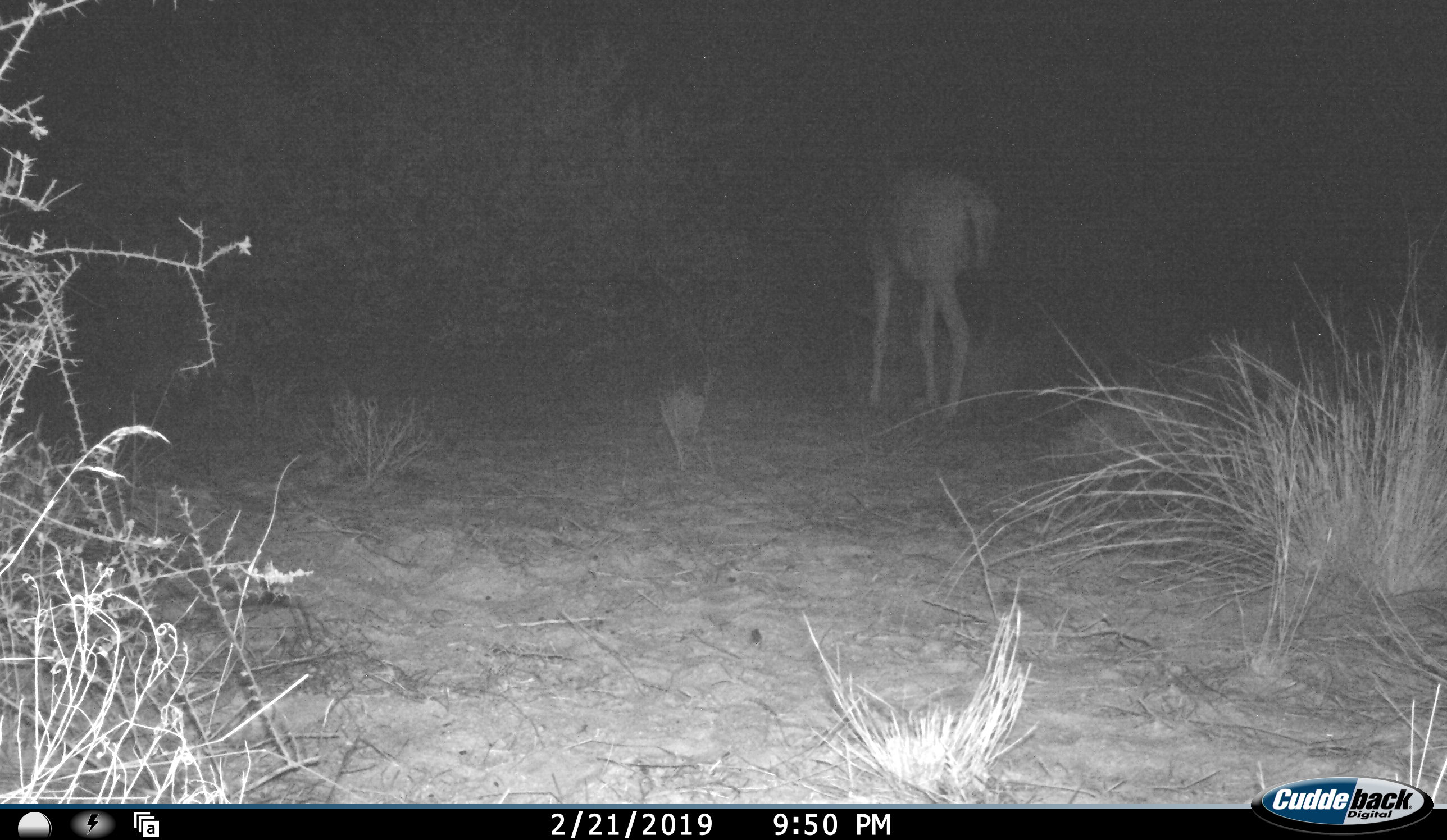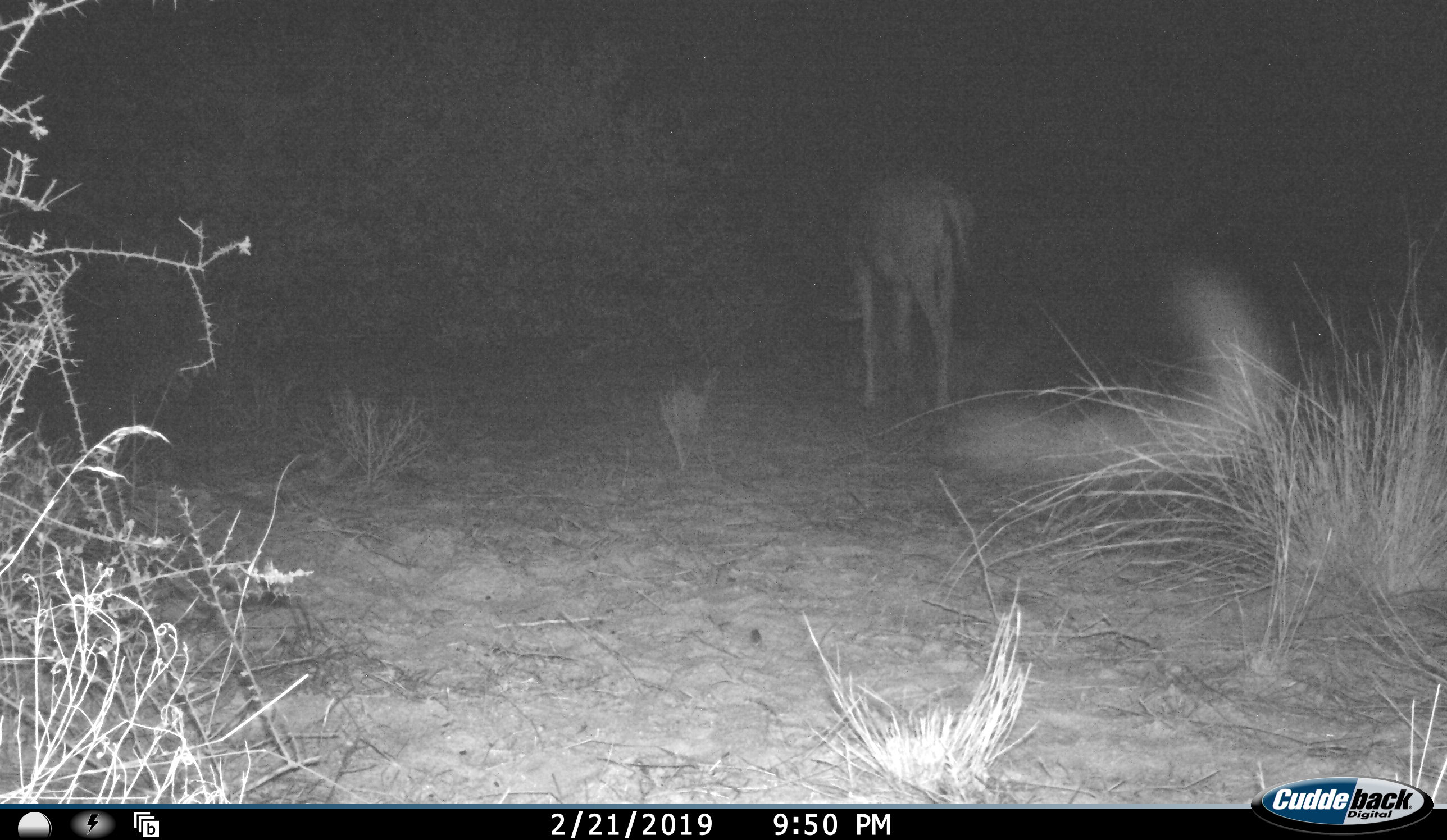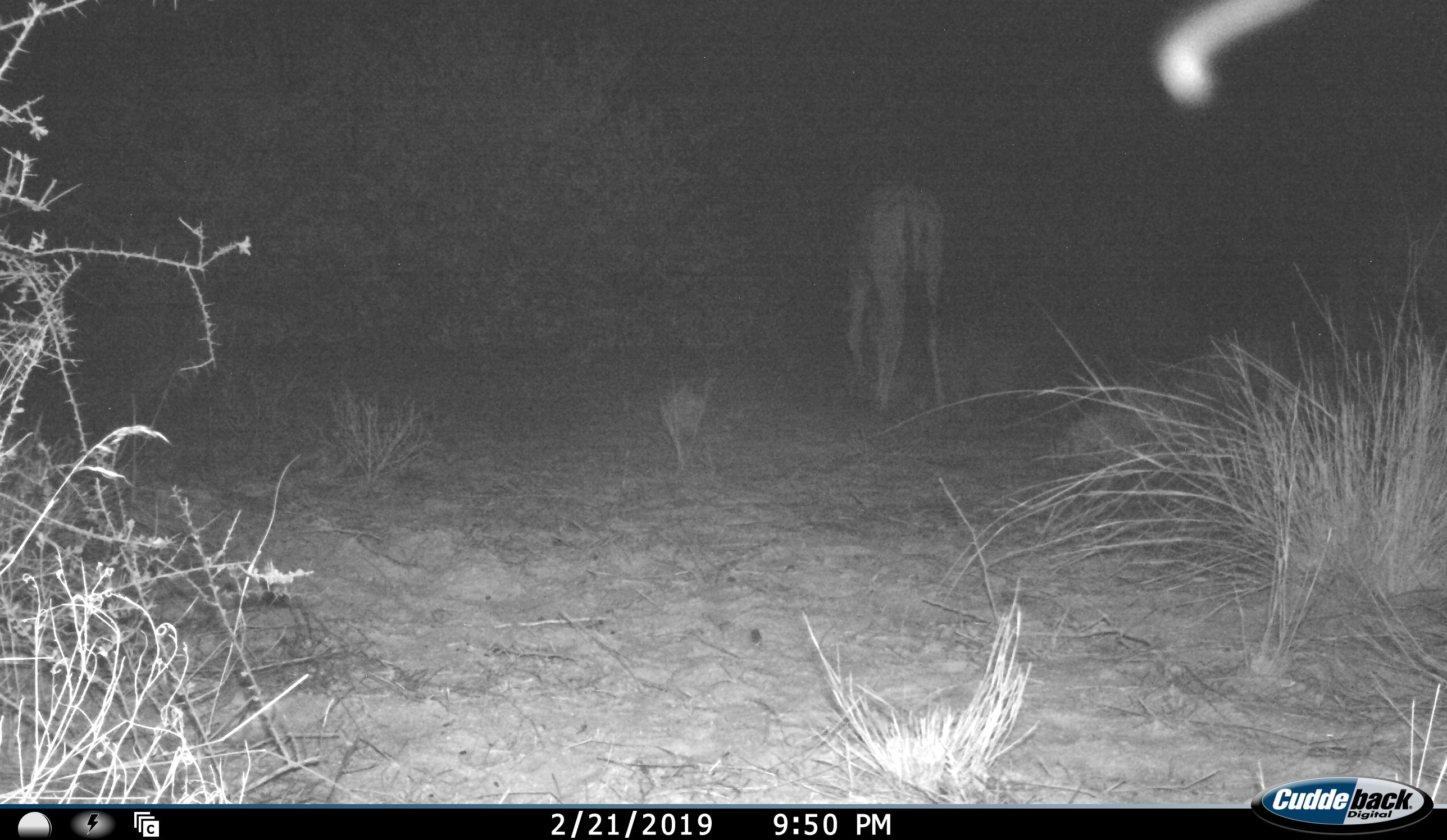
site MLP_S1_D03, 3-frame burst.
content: unidentified animal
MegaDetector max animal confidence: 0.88